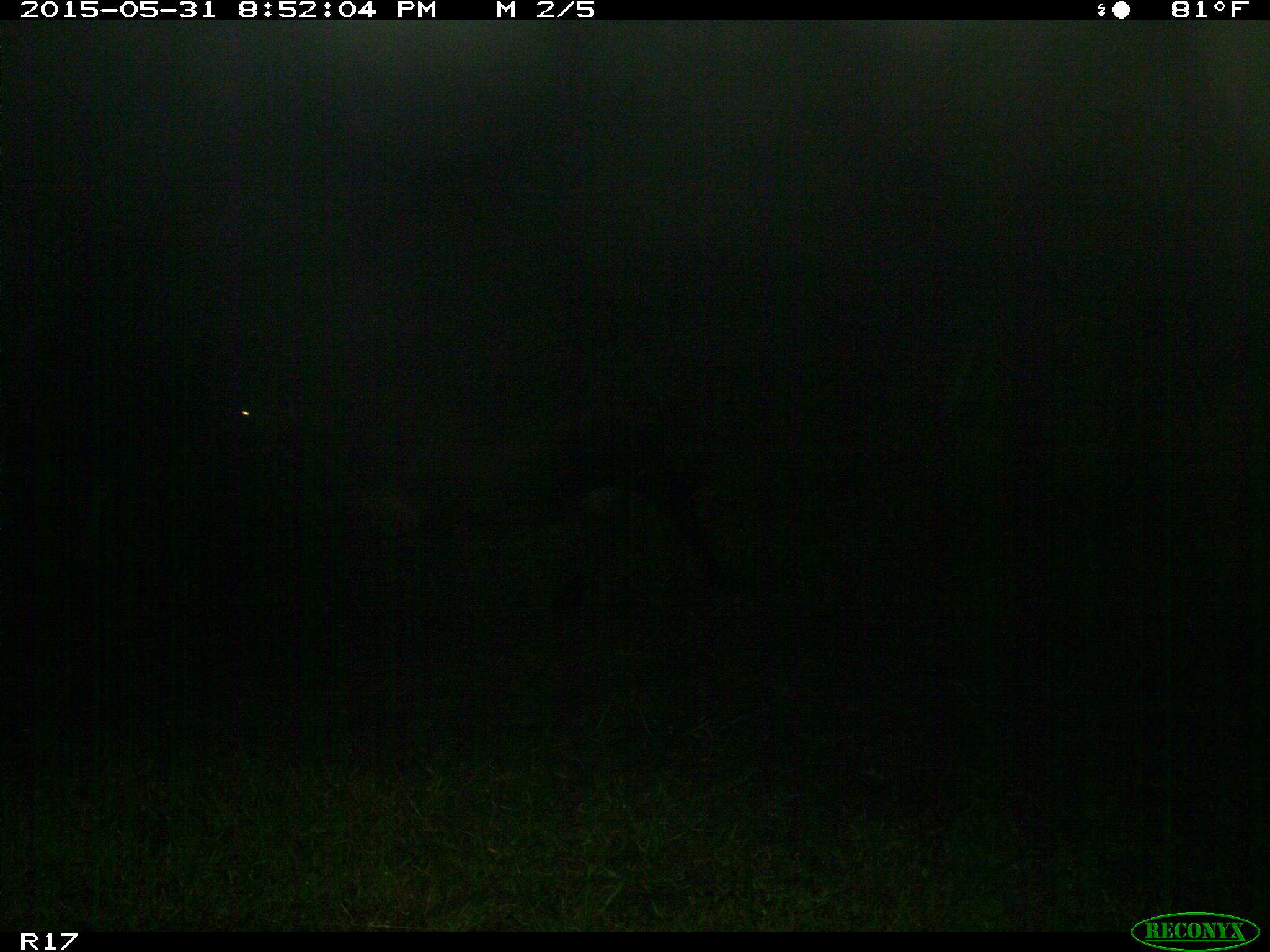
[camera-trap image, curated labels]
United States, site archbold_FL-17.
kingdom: Animalia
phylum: Chordata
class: Mammalia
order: Artiodactyla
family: Bovidae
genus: Bos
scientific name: Bos taurus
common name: domestic cow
Bos taurus (domestic cow).